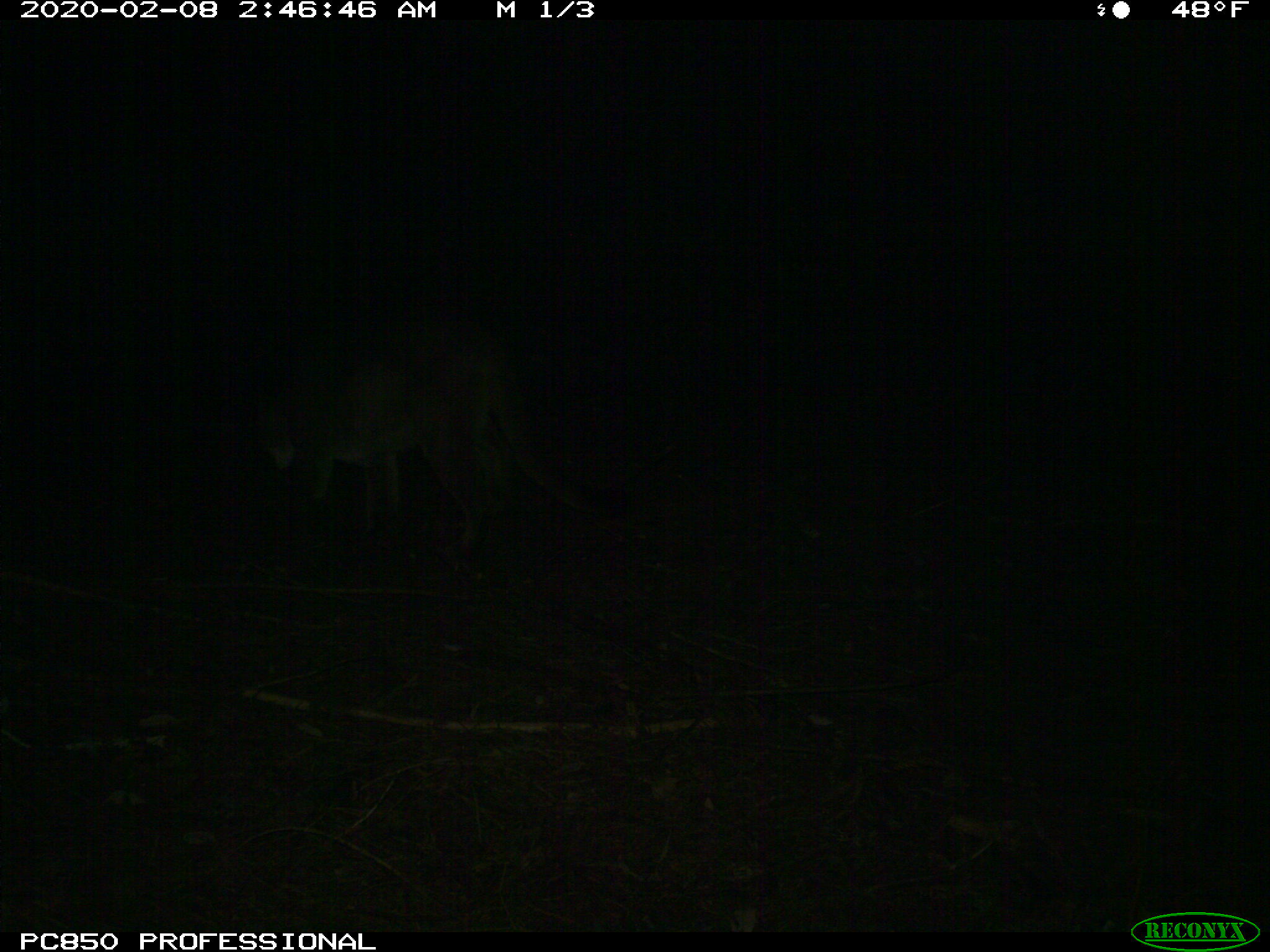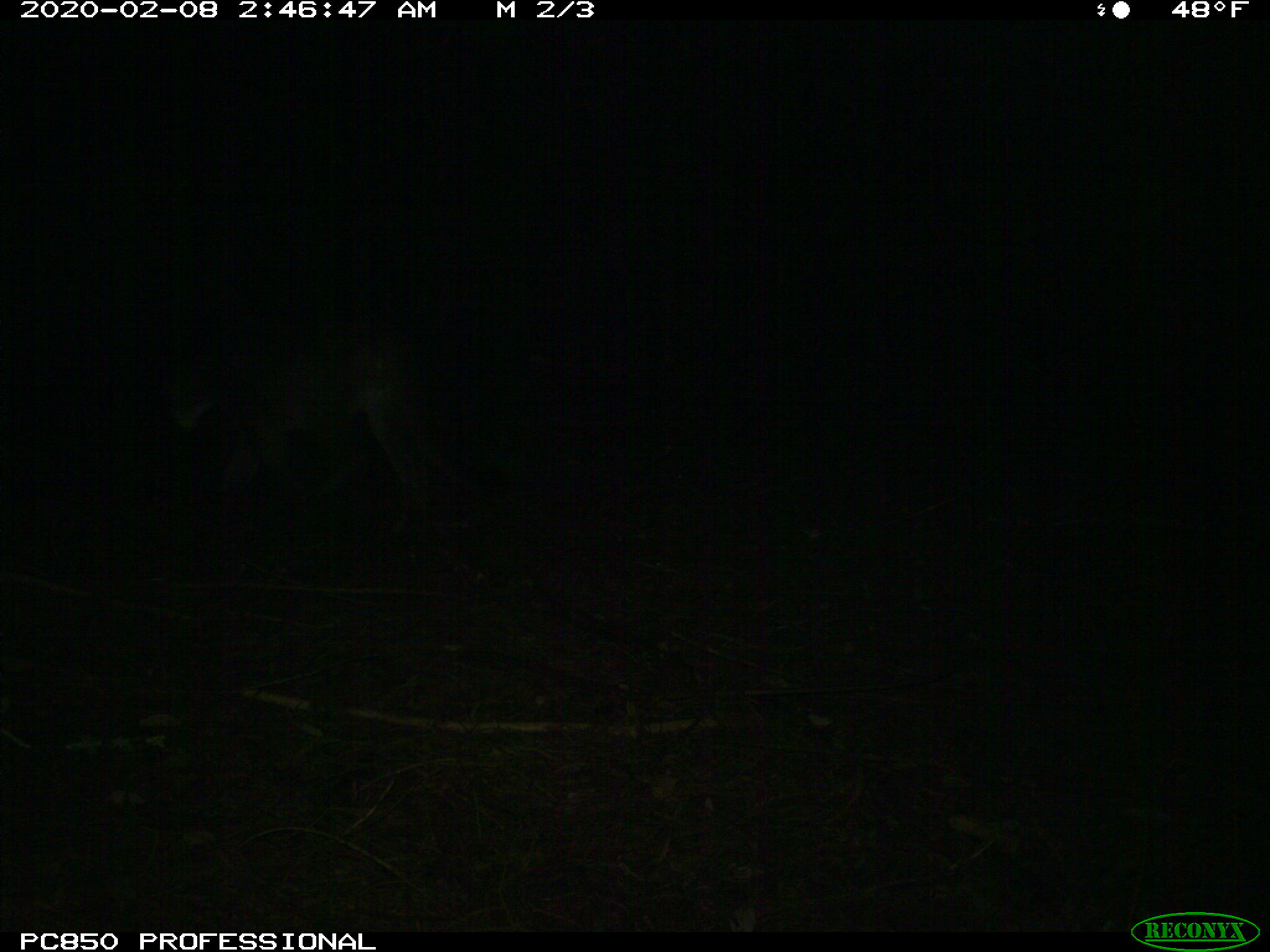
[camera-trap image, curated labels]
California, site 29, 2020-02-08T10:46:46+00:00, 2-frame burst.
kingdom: Animalia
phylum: Chordata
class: Mammalia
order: Carnivora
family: Felidae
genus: Puma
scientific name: Puma concolor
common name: puma